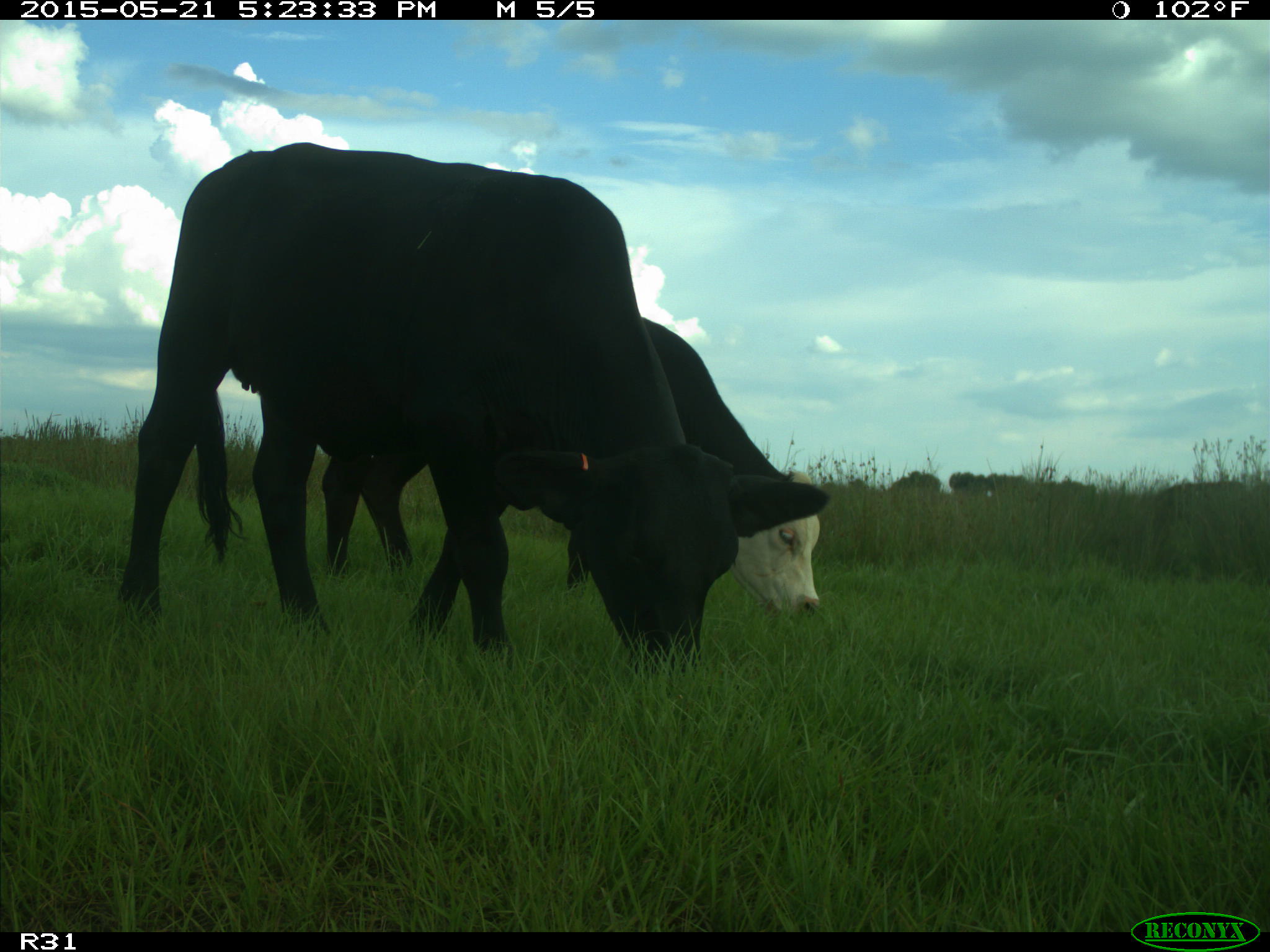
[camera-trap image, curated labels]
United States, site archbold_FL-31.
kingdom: Animalia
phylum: Chordata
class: Mammalia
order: Artiodactyla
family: Bovidae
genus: Bos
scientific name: Bos taurus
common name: domestic cow